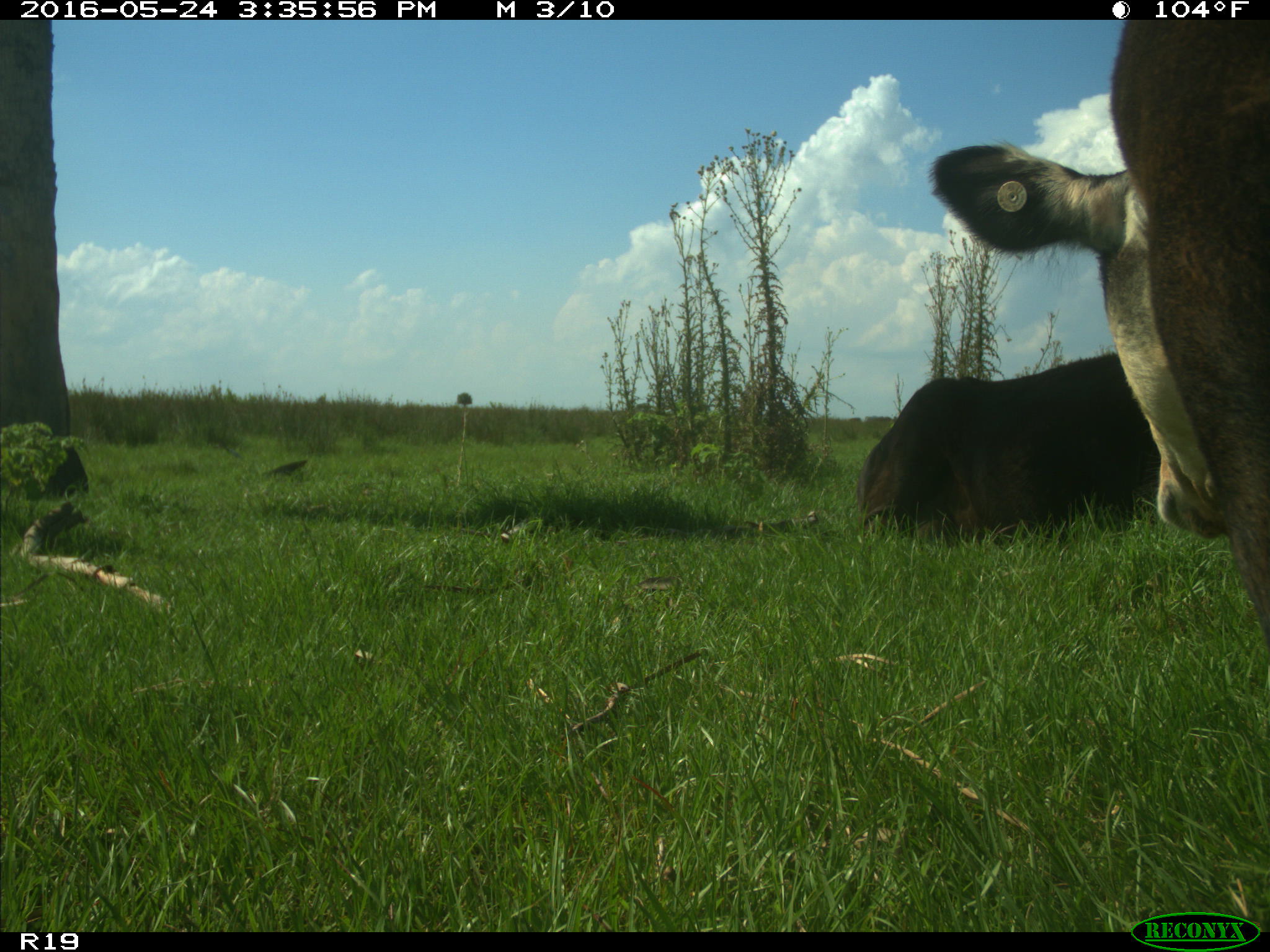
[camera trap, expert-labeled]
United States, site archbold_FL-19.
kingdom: Animalia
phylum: Chordata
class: Mammalia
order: Artiodactyla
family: Bovidae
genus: Bos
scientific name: Bos taurus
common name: domestic cow